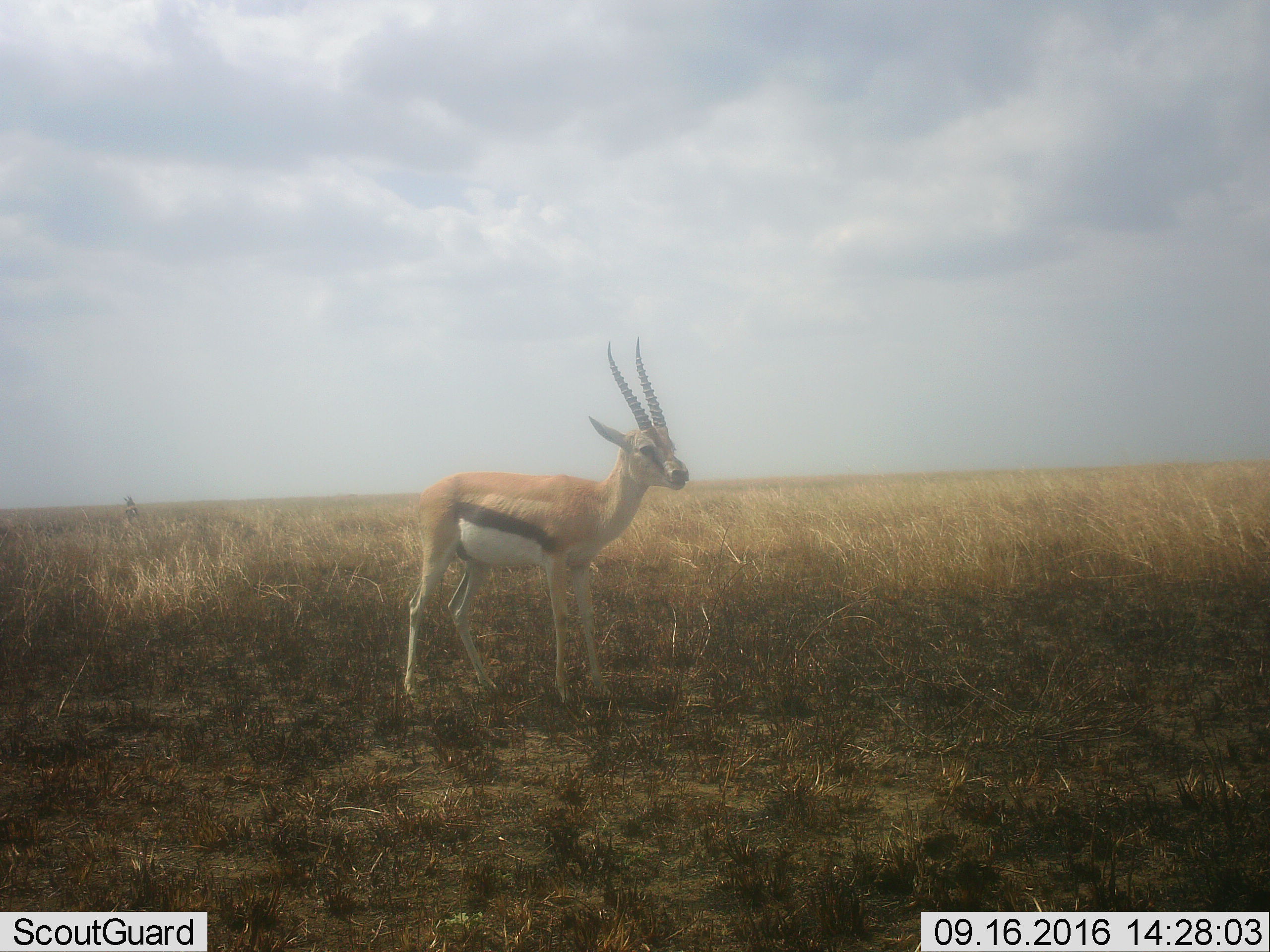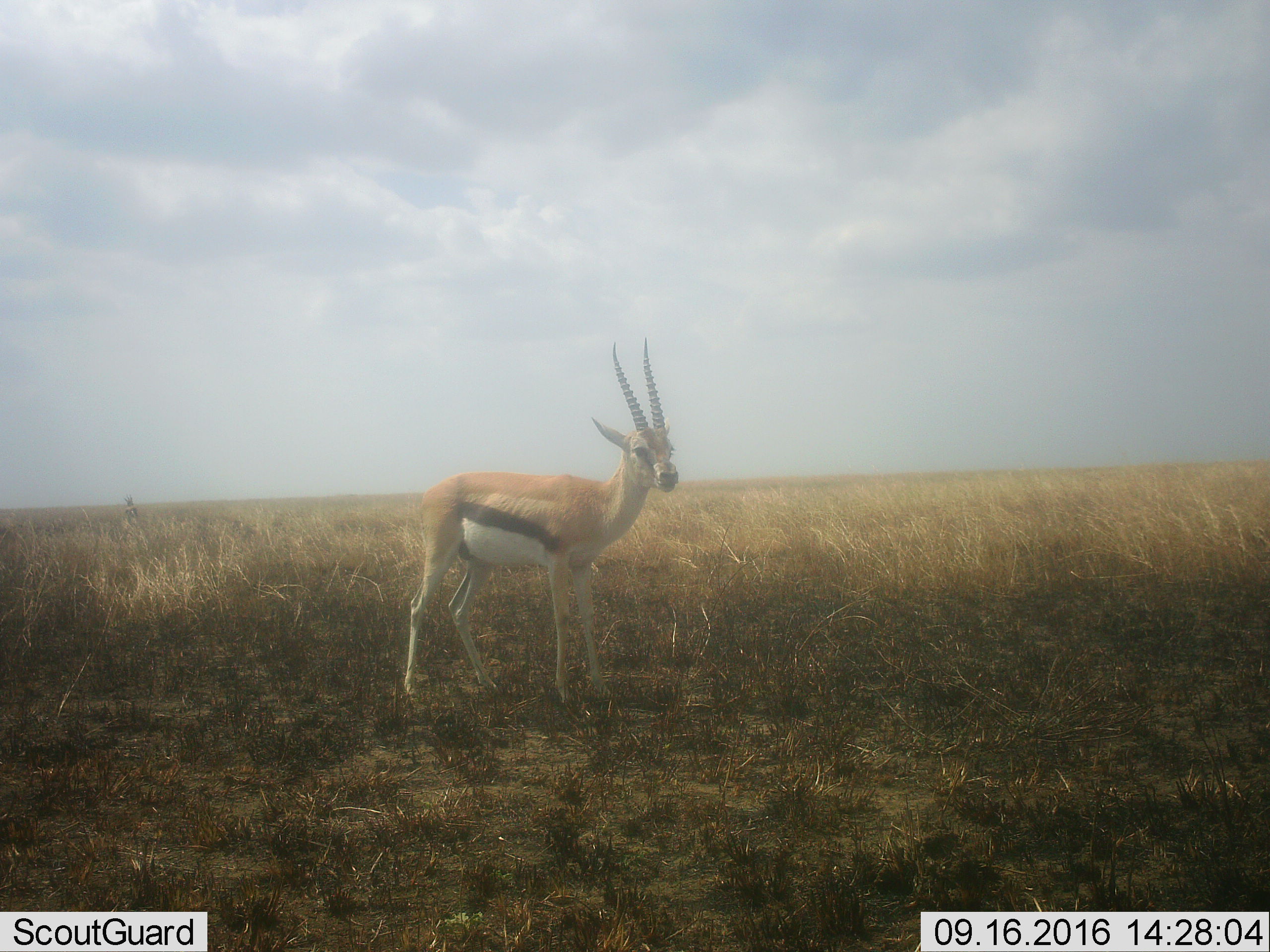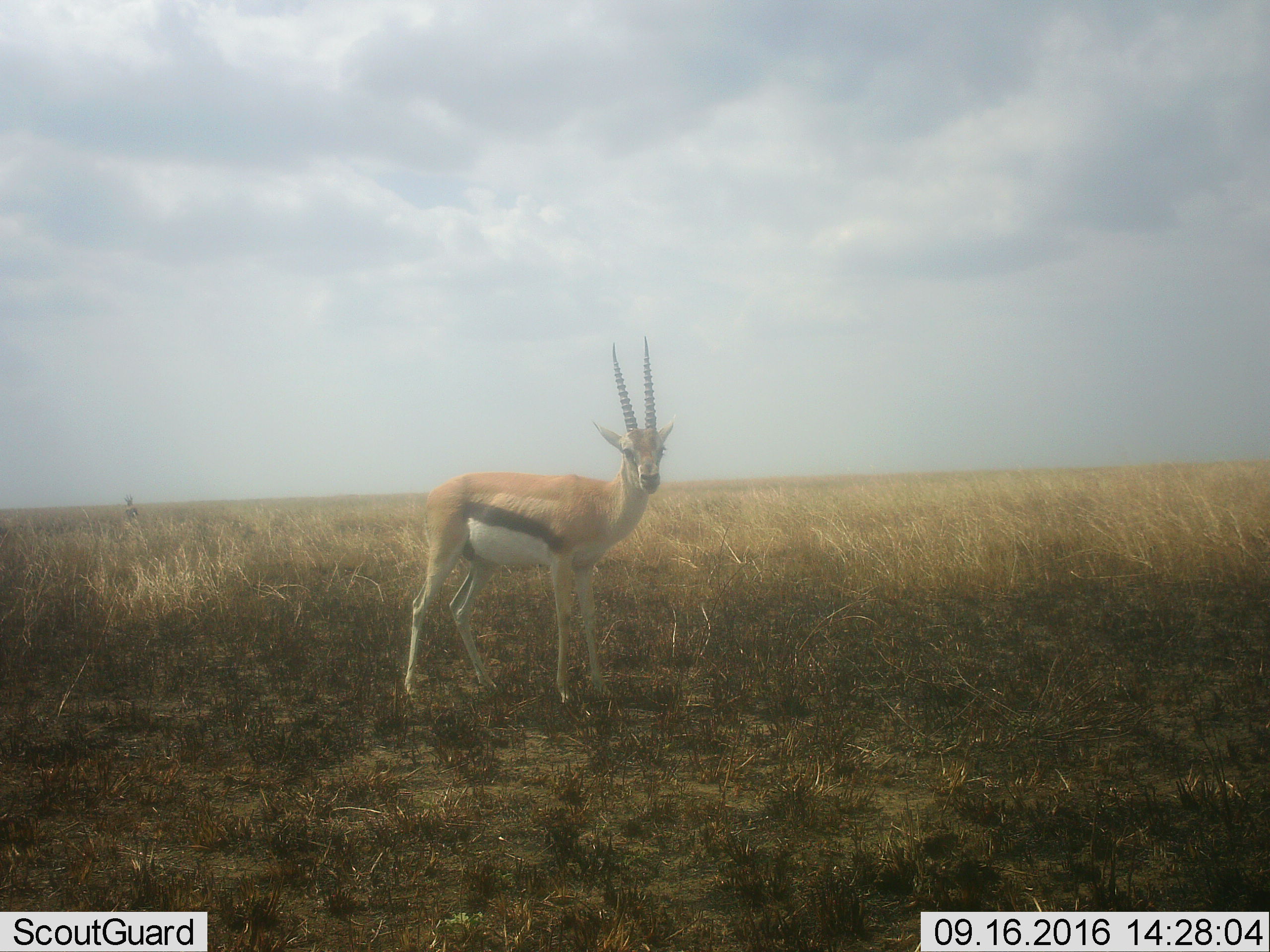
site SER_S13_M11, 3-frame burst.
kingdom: Animalia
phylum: Chordata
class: Mammalia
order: Artiodactyla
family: Bovidae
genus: Eudorcas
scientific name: Eudorcas thomsonii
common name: thomson's gazelle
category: gazellethomsons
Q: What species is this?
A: Gazellethomsons (thomson's gazelle) (Eudorcas thomsonii).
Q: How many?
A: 1.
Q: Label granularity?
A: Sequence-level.